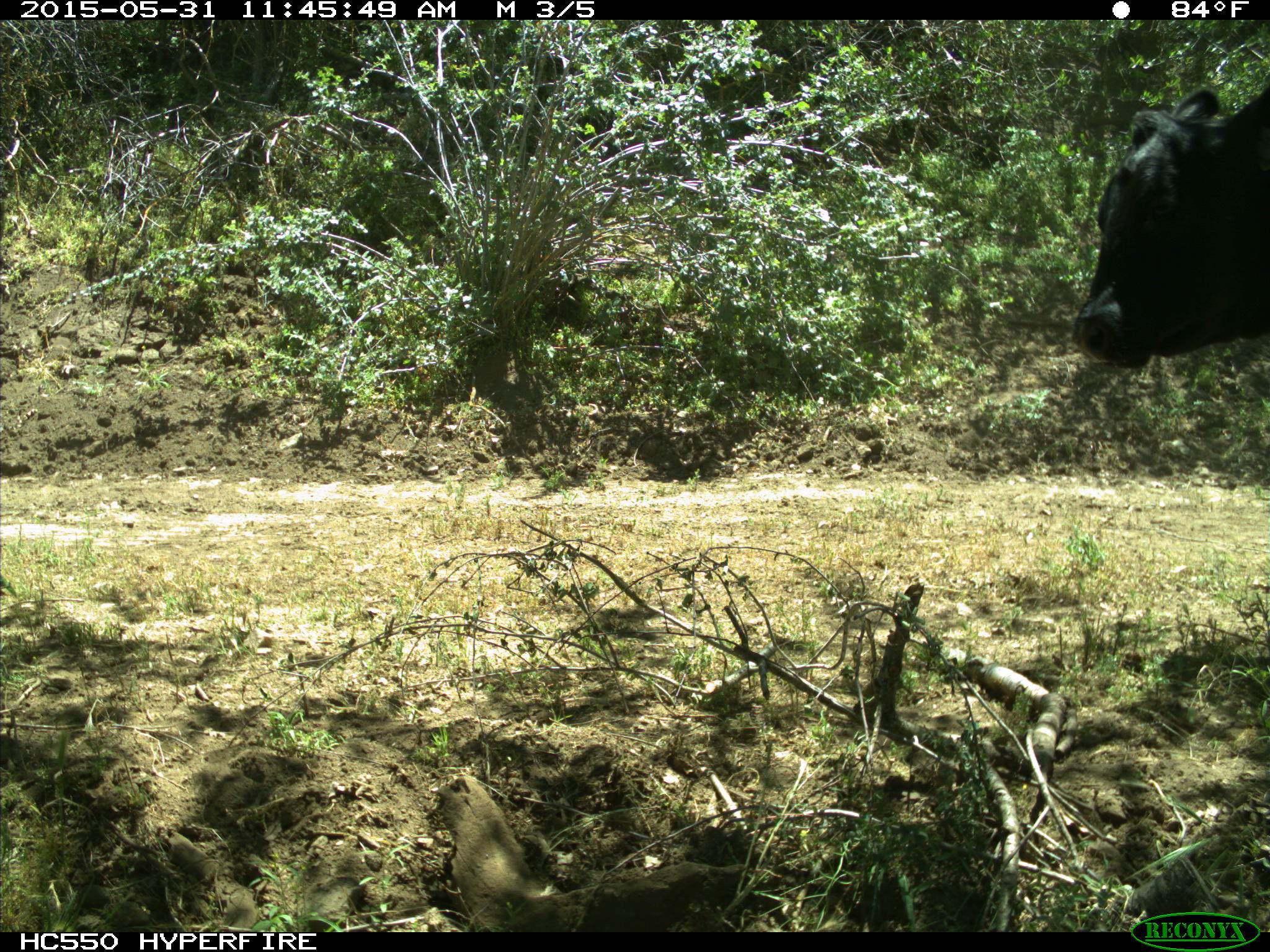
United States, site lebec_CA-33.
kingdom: Animalia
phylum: Chordata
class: Mammalia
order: Artiodactyla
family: Bovidae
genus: Bos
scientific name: Bos taurus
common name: domestic cow